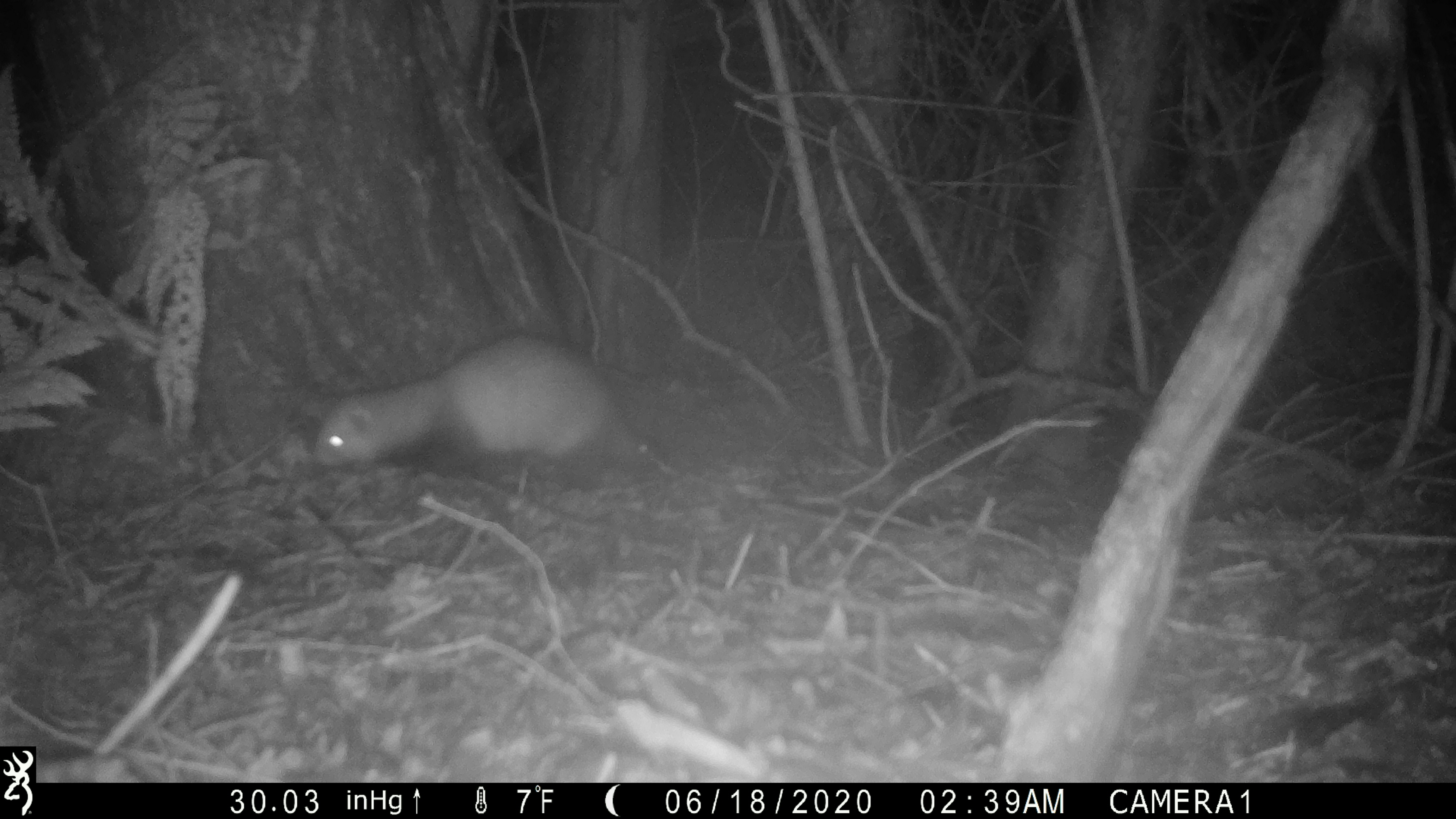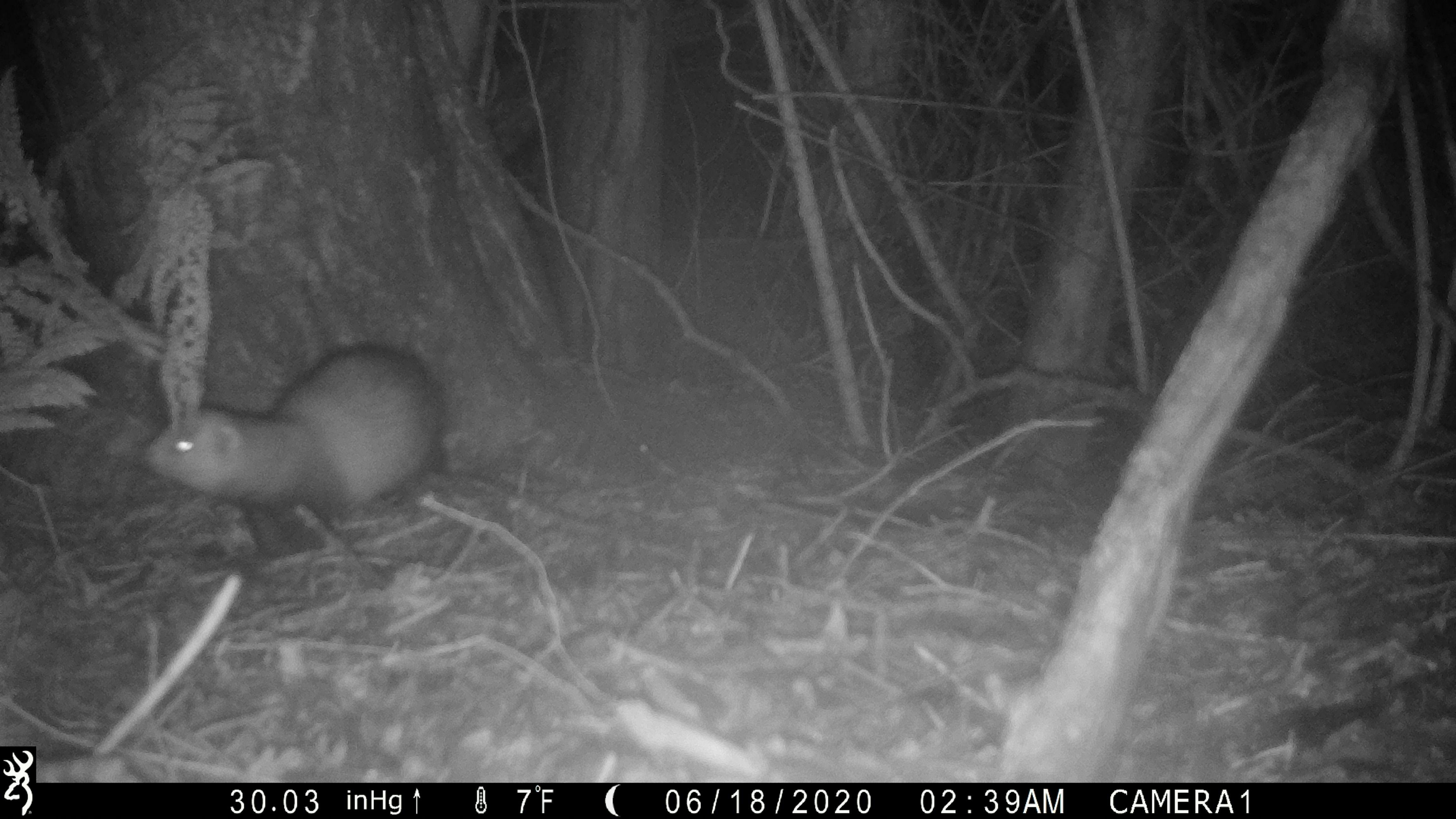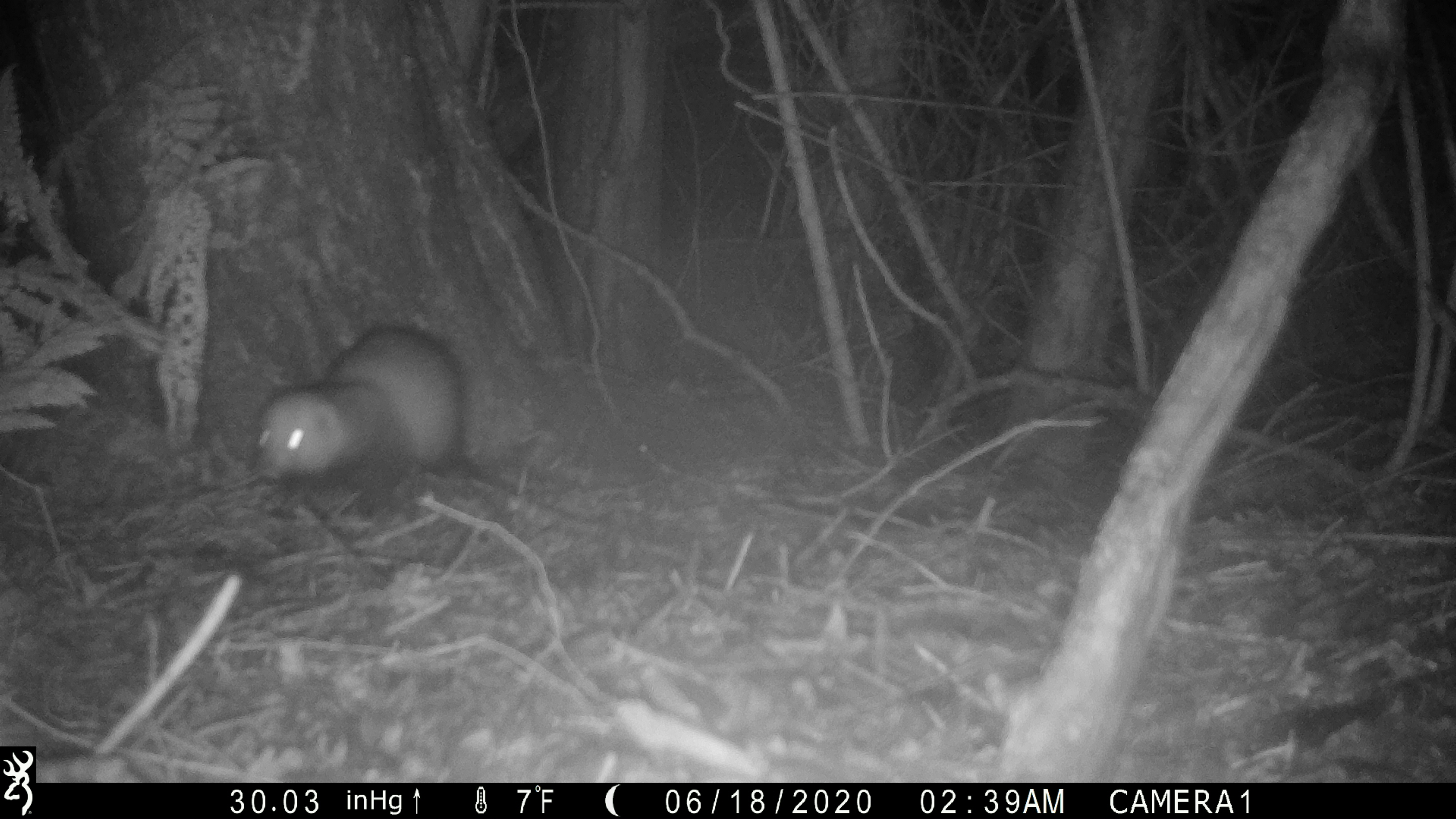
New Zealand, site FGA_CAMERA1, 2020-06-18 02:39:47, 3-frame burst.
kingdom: Animalia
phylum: Chordata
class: Mammalia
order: Carnivora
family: Mustelidae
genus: Mustela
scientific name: Mustela furo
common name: ferret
Ferret (Mustela furo).